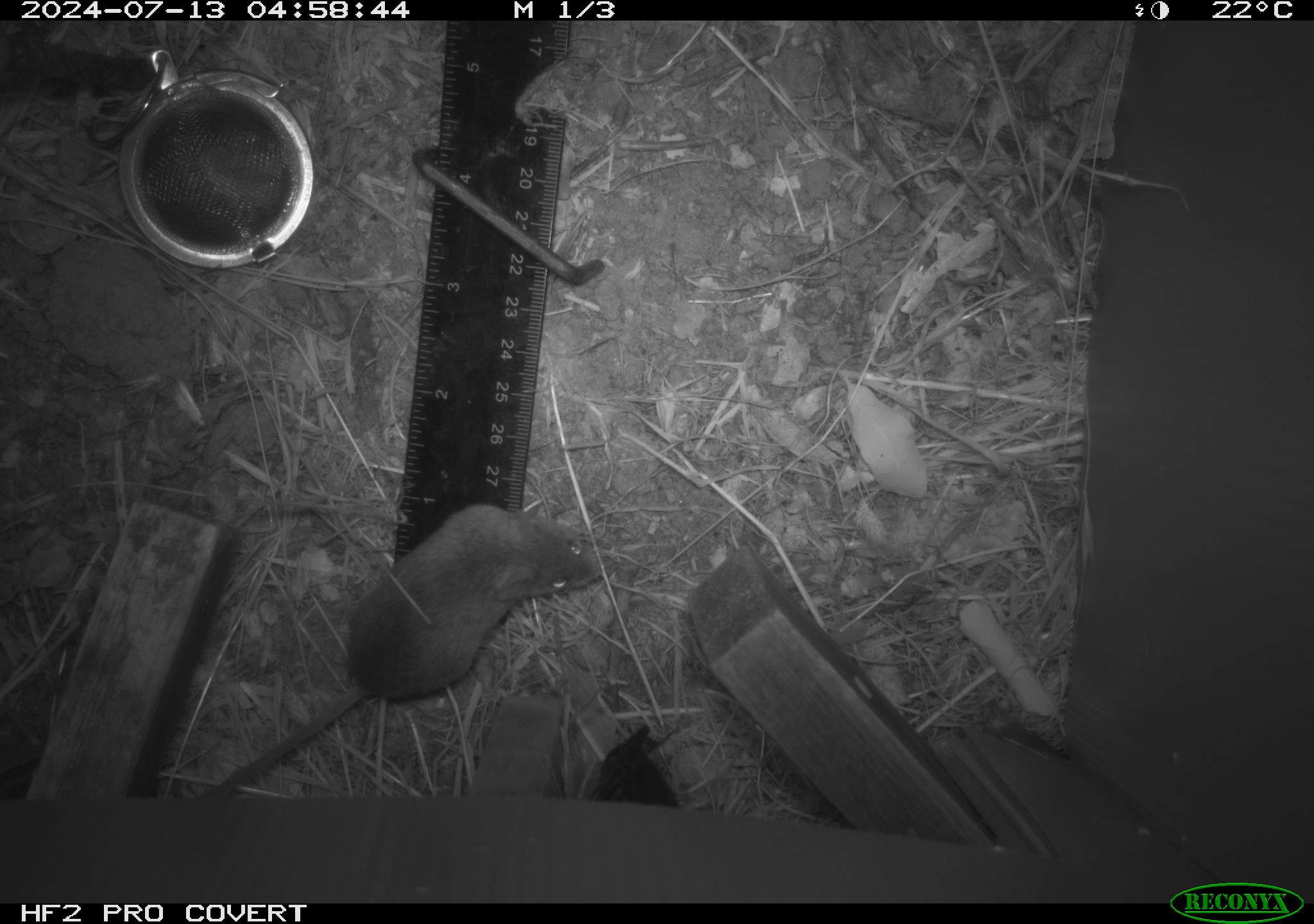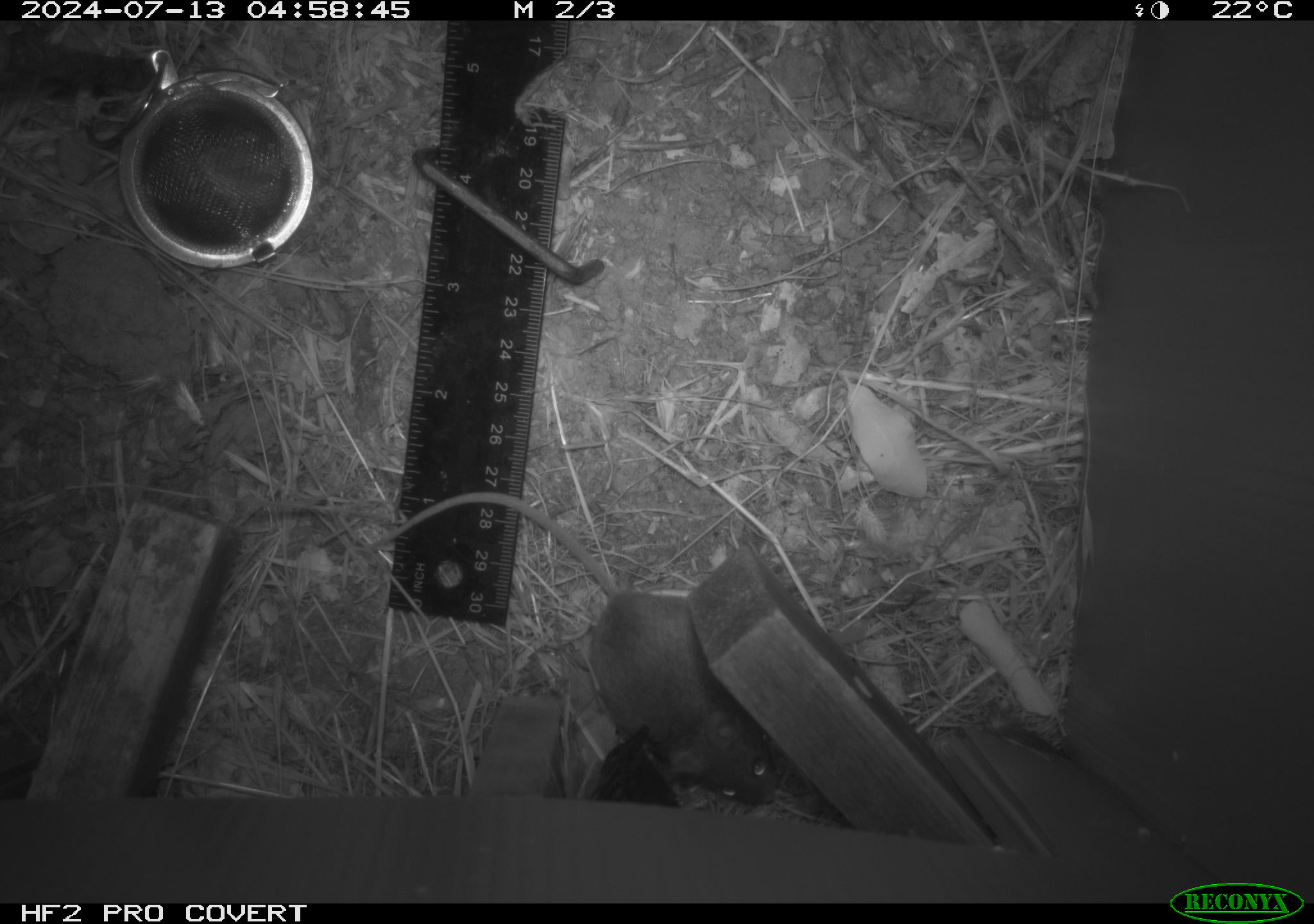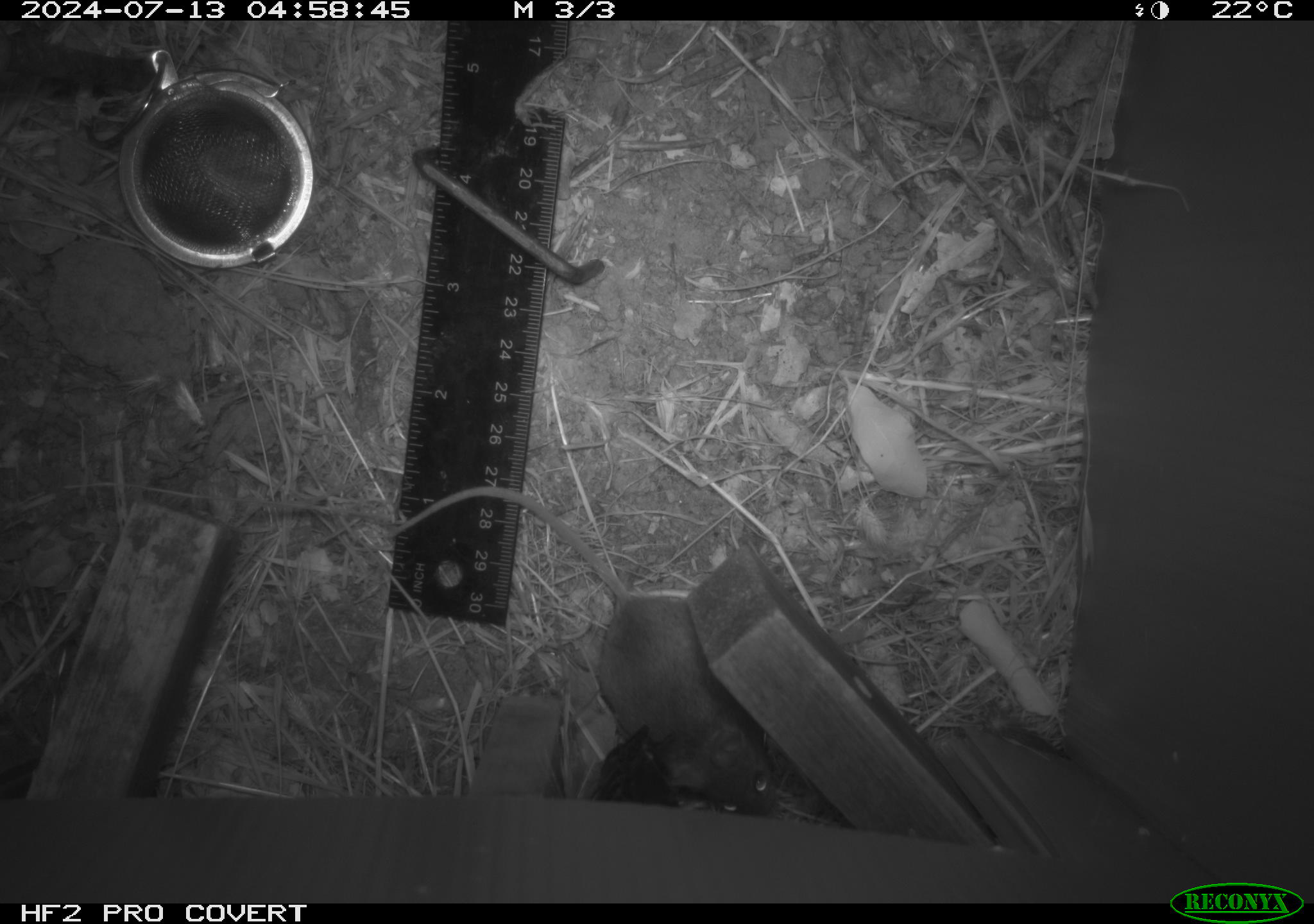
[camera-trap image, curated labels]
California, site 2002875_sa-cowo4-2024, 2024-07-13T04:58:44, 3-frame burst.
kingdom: Animalia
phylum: Chordata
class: Mammalia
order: Rodentia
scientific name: Rodentia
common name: mouse species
Mouse species (Rodentia).